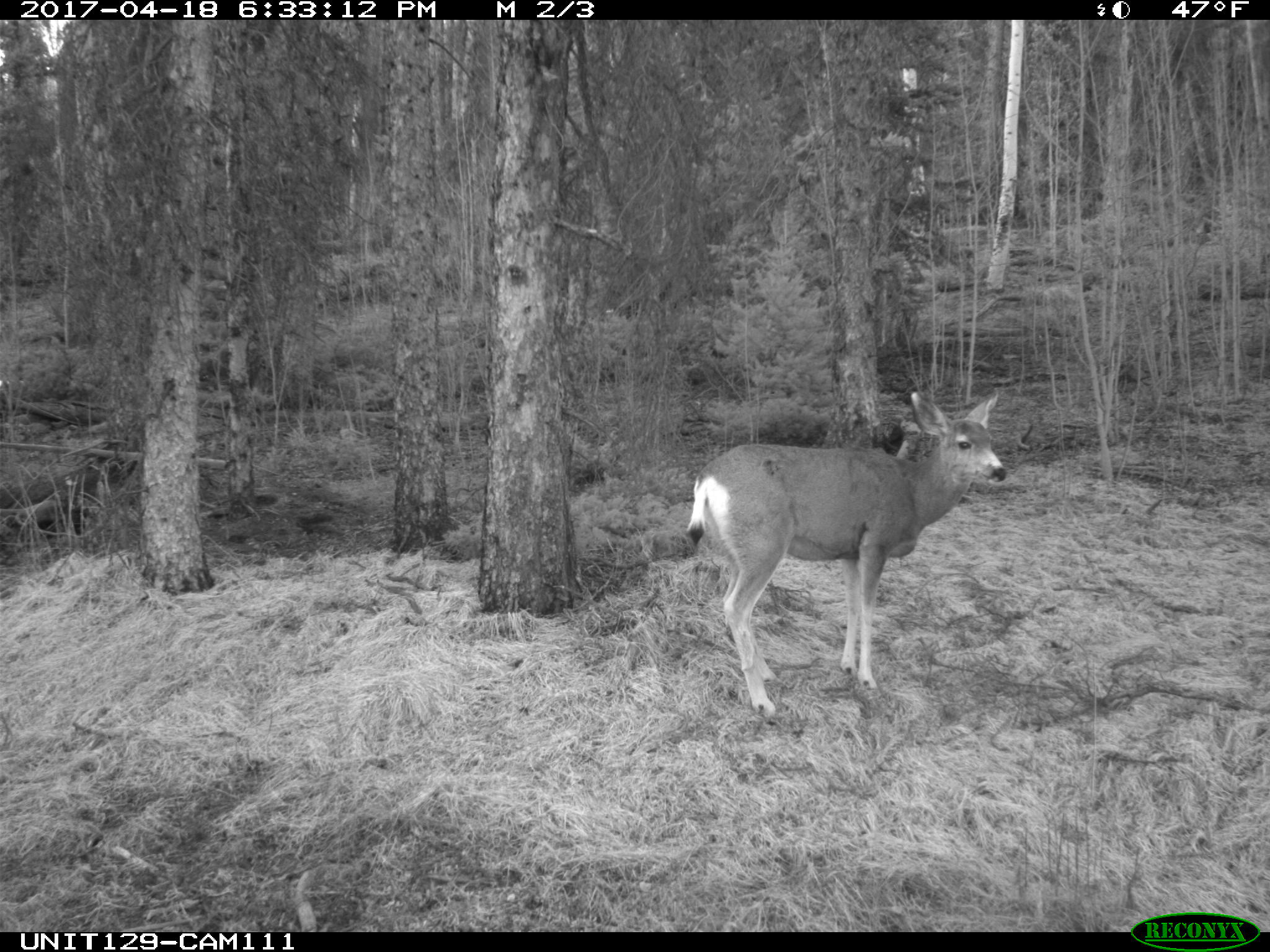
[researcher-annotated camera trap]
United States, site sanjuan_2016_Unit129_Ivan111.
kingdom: Animalia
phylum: Chordata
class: Mammalia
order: Artiodactyla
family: Cervidae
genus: Odocoileus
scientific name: Odocoileus hemionus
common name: mule deer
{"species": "Odocoileus hemionus (mule deer)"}